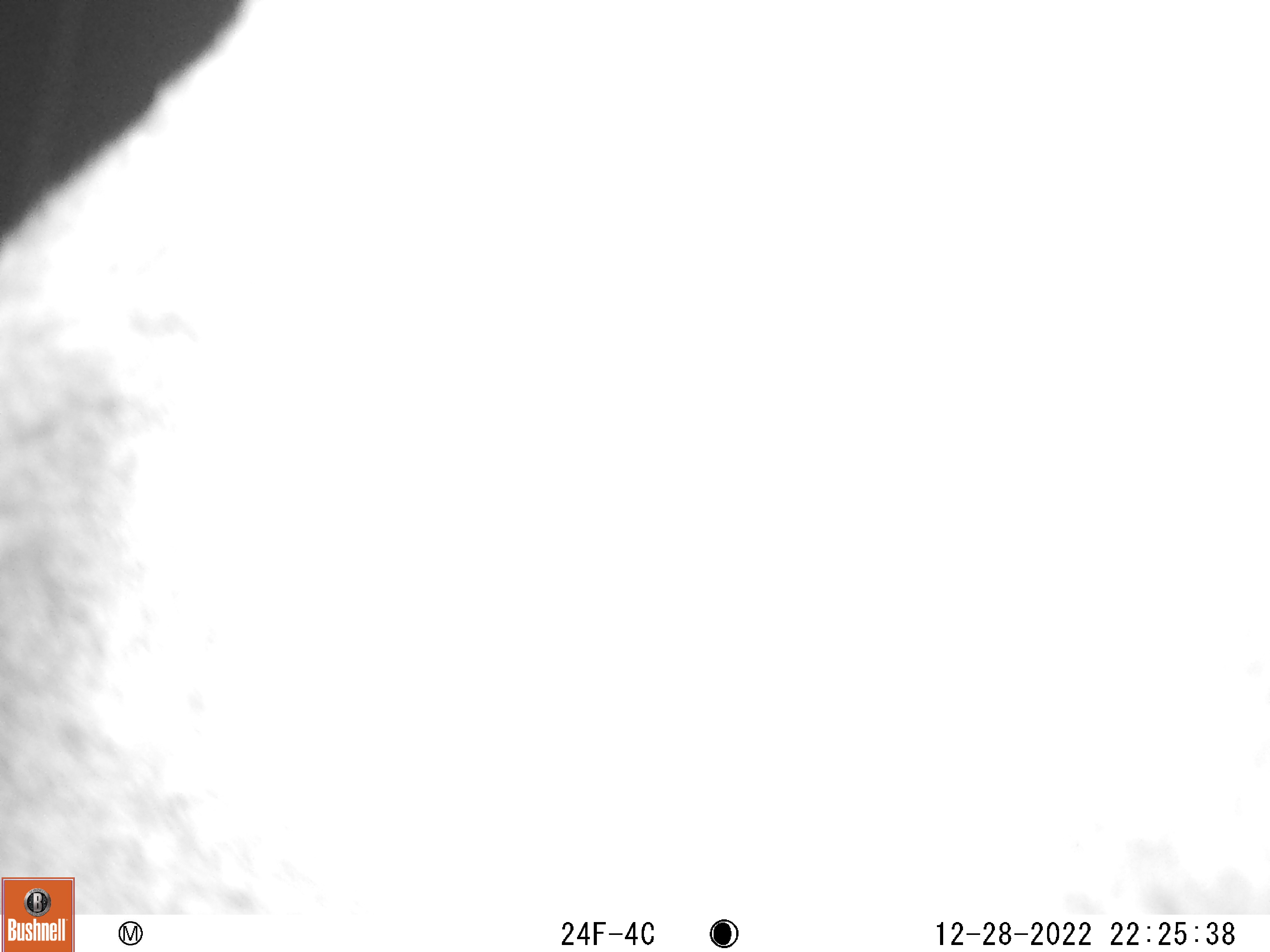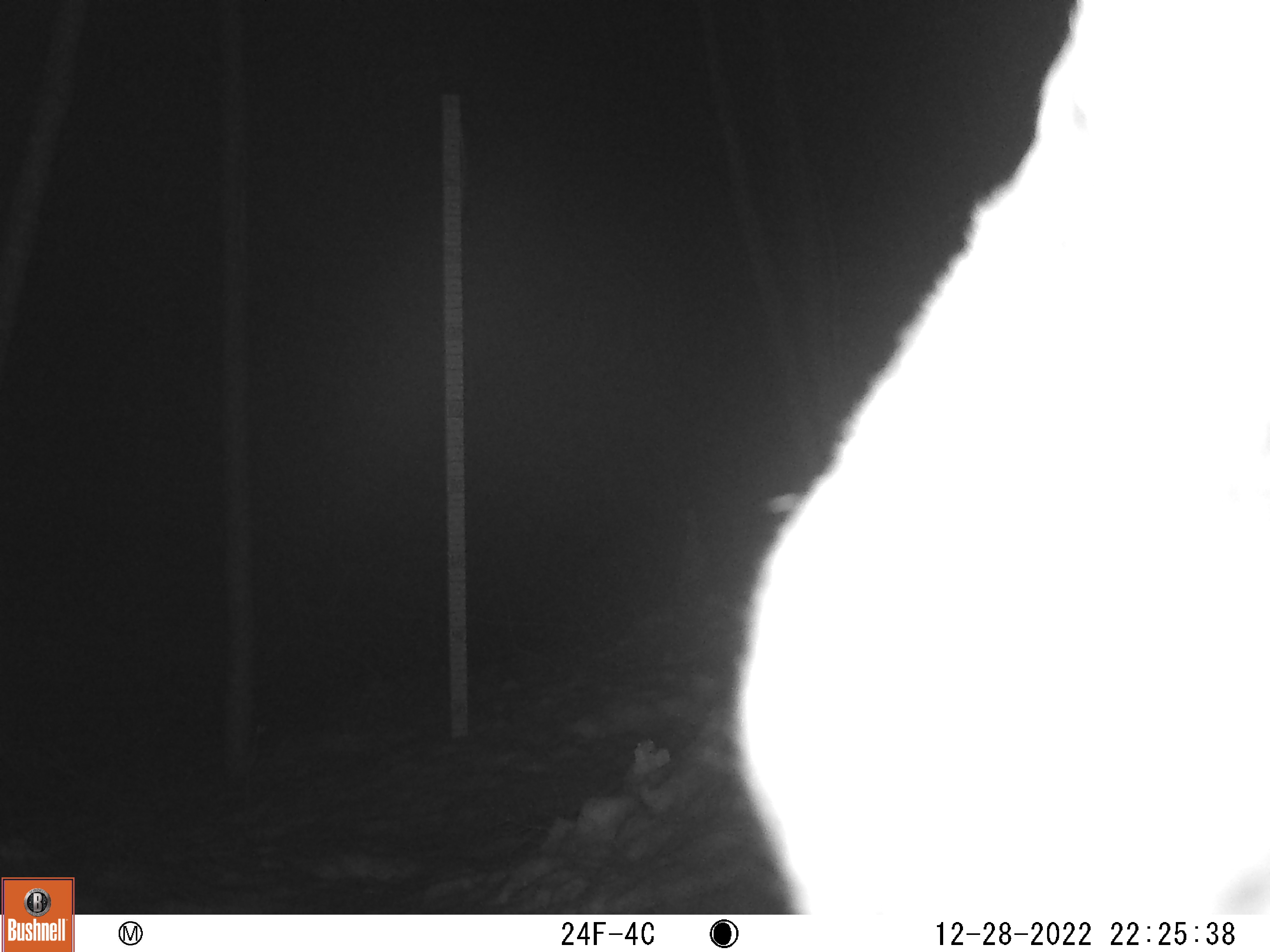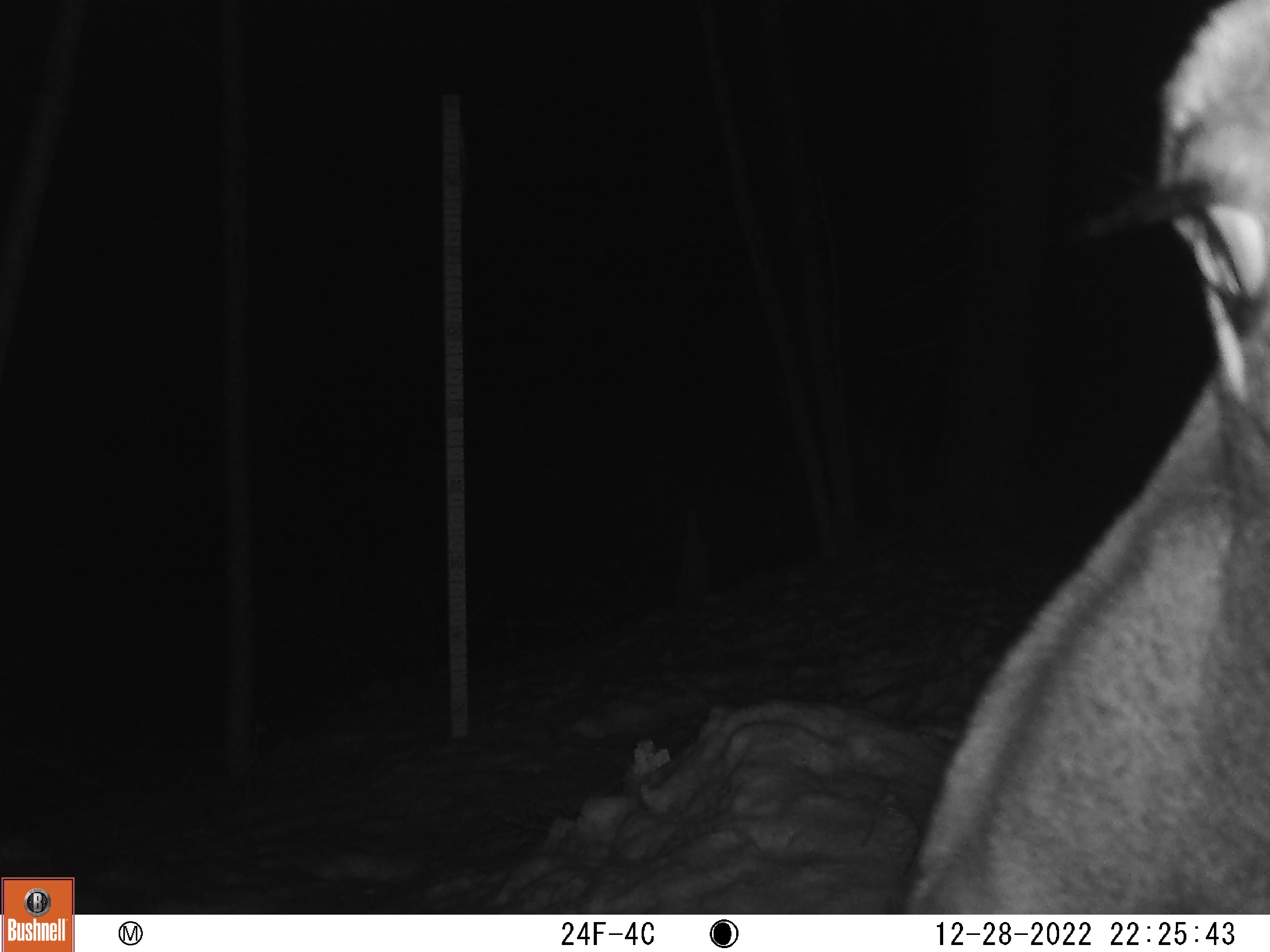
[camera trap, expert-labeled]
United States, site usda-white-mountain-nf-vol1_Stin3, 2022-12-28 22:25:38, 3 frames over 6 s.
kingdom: Animalia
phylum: Chordata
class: Mammalia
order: Artiodactyla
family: Cervidae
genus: Alces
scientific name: Alces alces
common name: moose